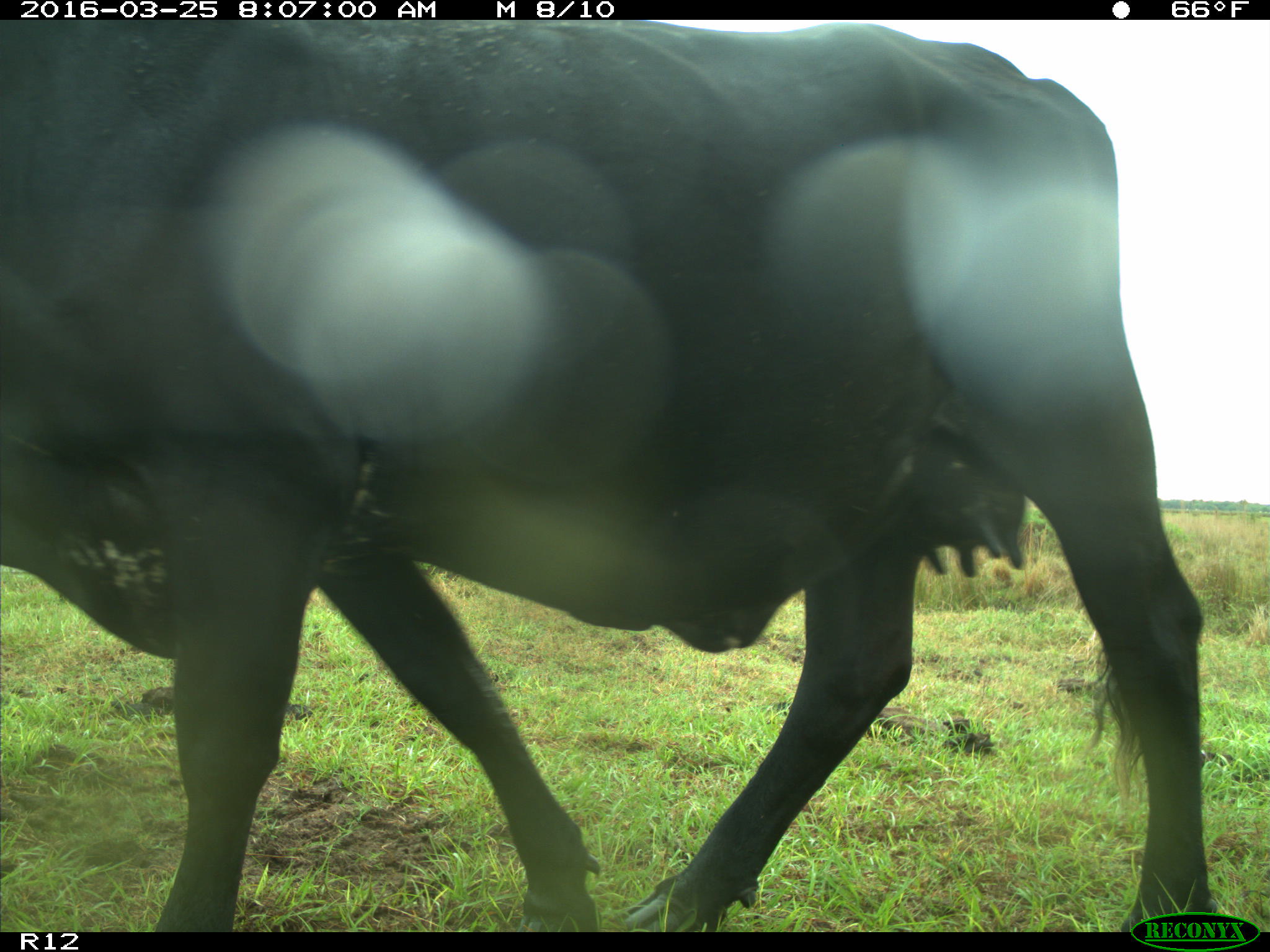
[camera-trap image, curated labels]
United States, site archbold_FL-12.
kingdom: Animalia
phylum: Chordata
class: Mammalia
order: Artiodactyla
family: Bovidae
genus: Bos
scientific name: Bos taurus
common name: domestic cow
Bos taurus (domestic cow).